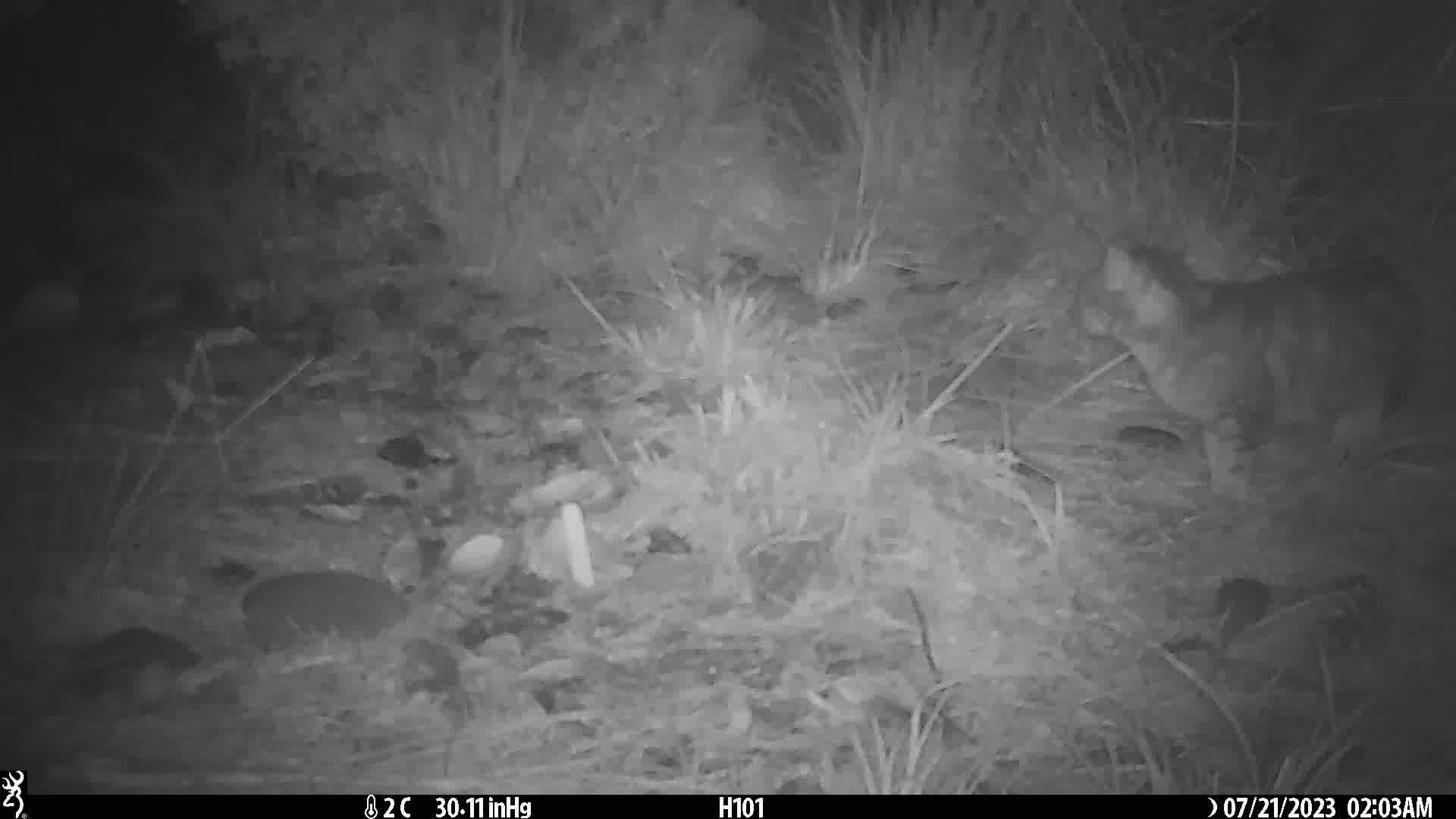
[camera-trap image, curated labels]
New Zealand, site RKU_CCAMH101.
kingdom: Animalia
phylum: Chordata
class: Mammalia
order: Carnivora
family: Felidae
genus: Felis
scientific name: Felis catus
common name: domestic cat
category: cat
Cat (domestic cat) (Felis catus).